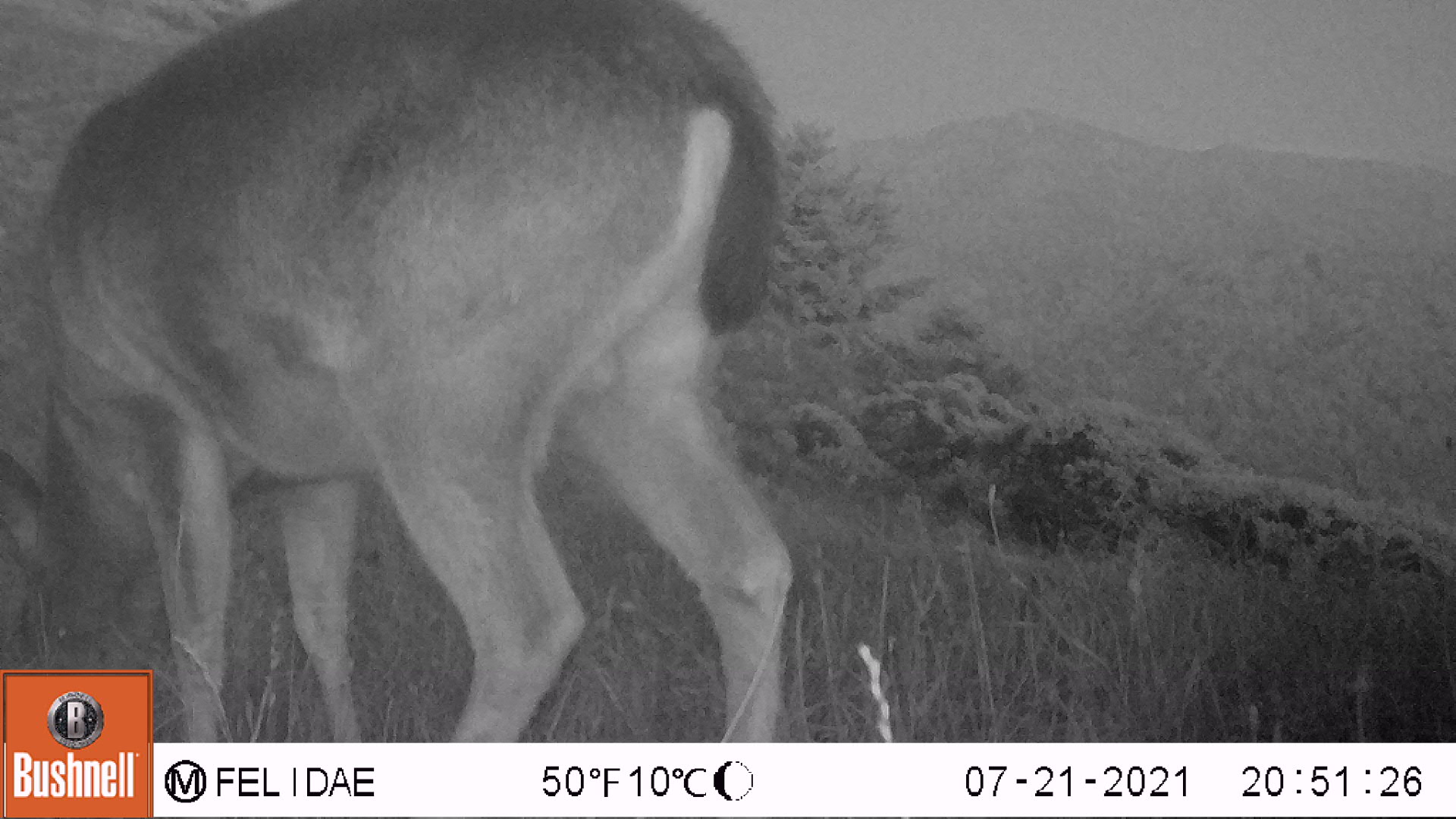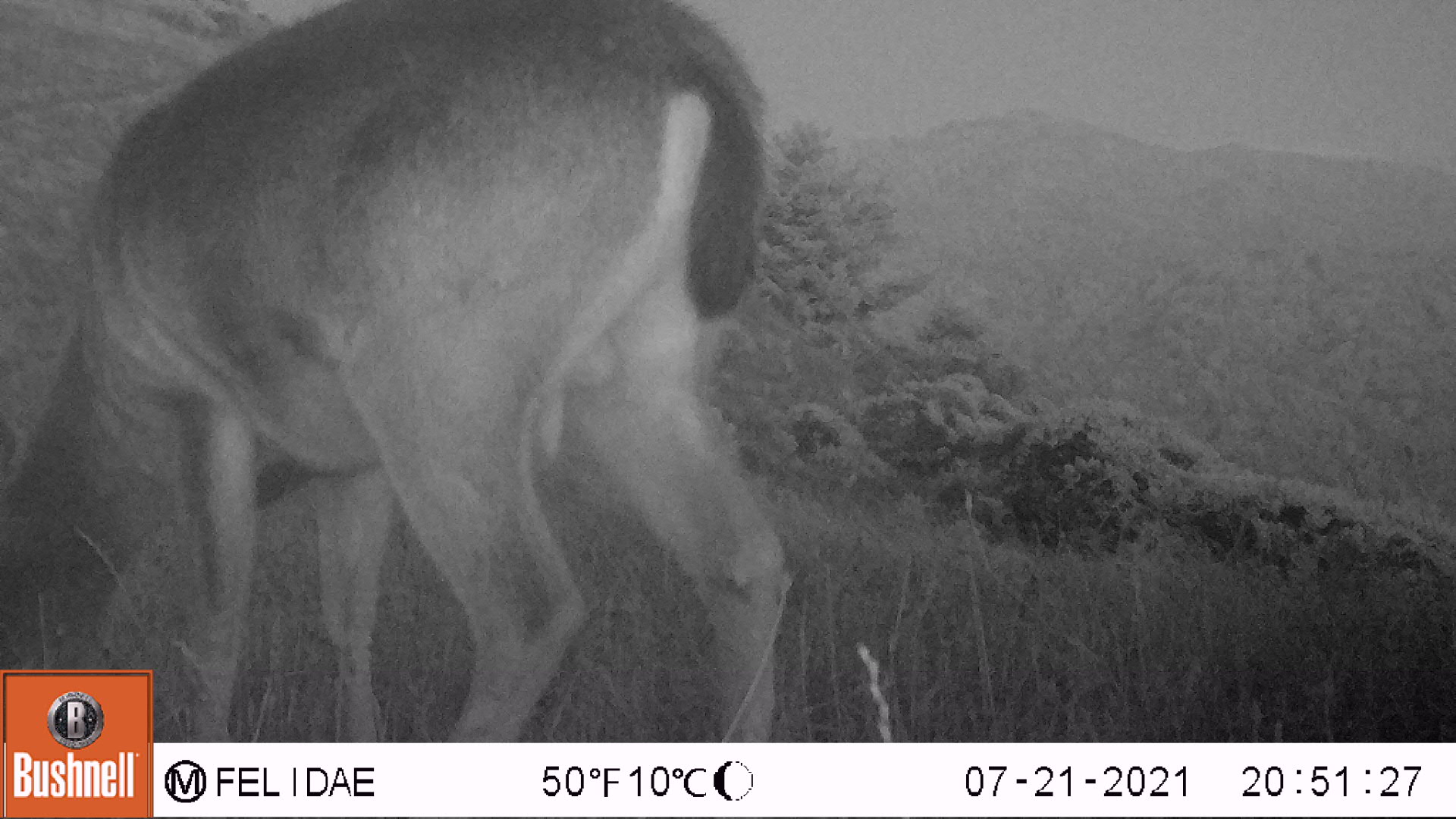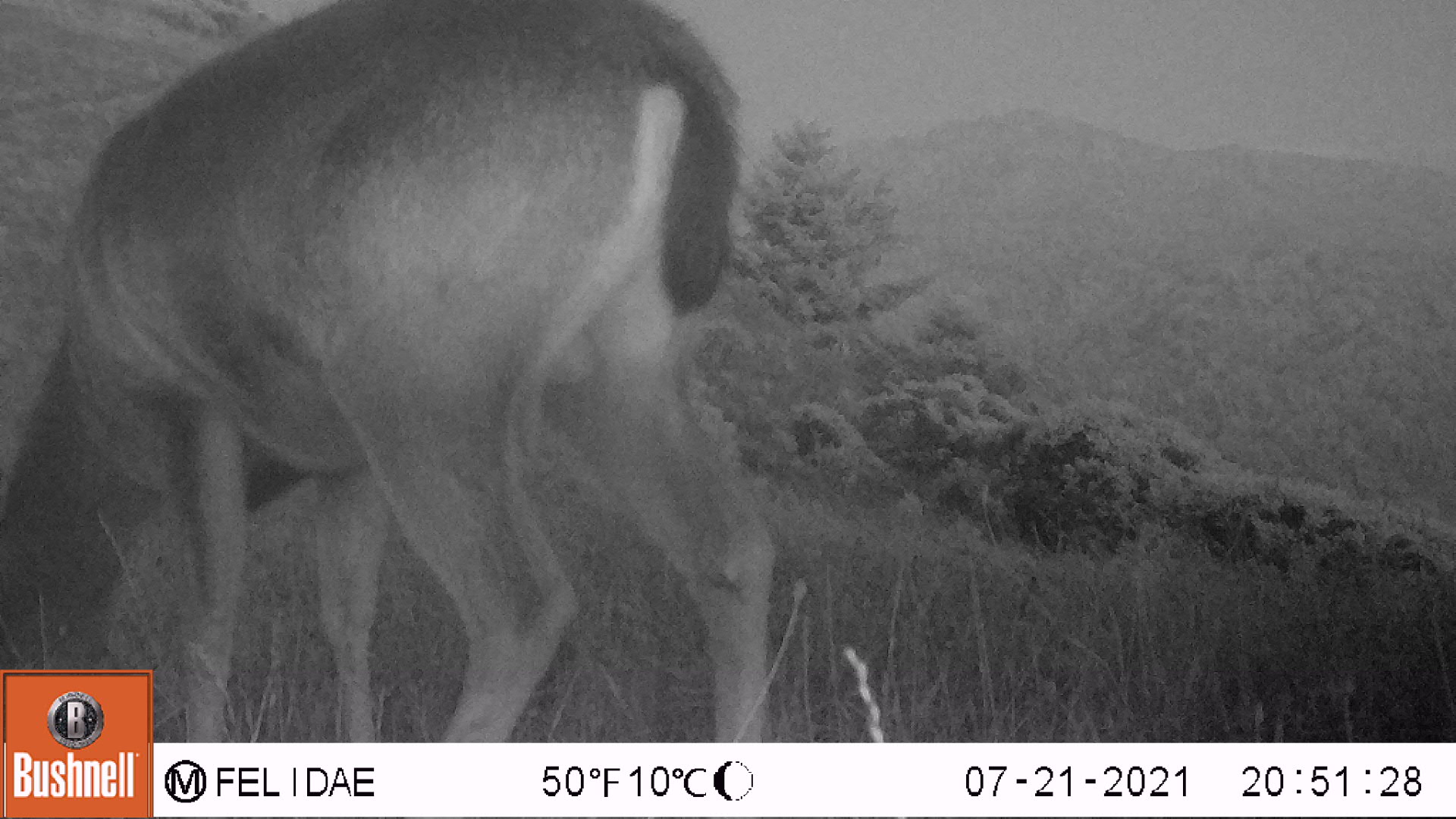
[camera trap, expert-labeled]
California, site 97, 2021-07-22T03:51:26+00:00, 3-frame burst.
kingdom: Animalia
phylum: Chordata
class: Mammalia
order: Artiodactyla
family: Cervidae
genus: Odocoileus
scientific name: Odocoileus hemionus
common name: mule deer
Mule deer (Odocoileus hemionus).